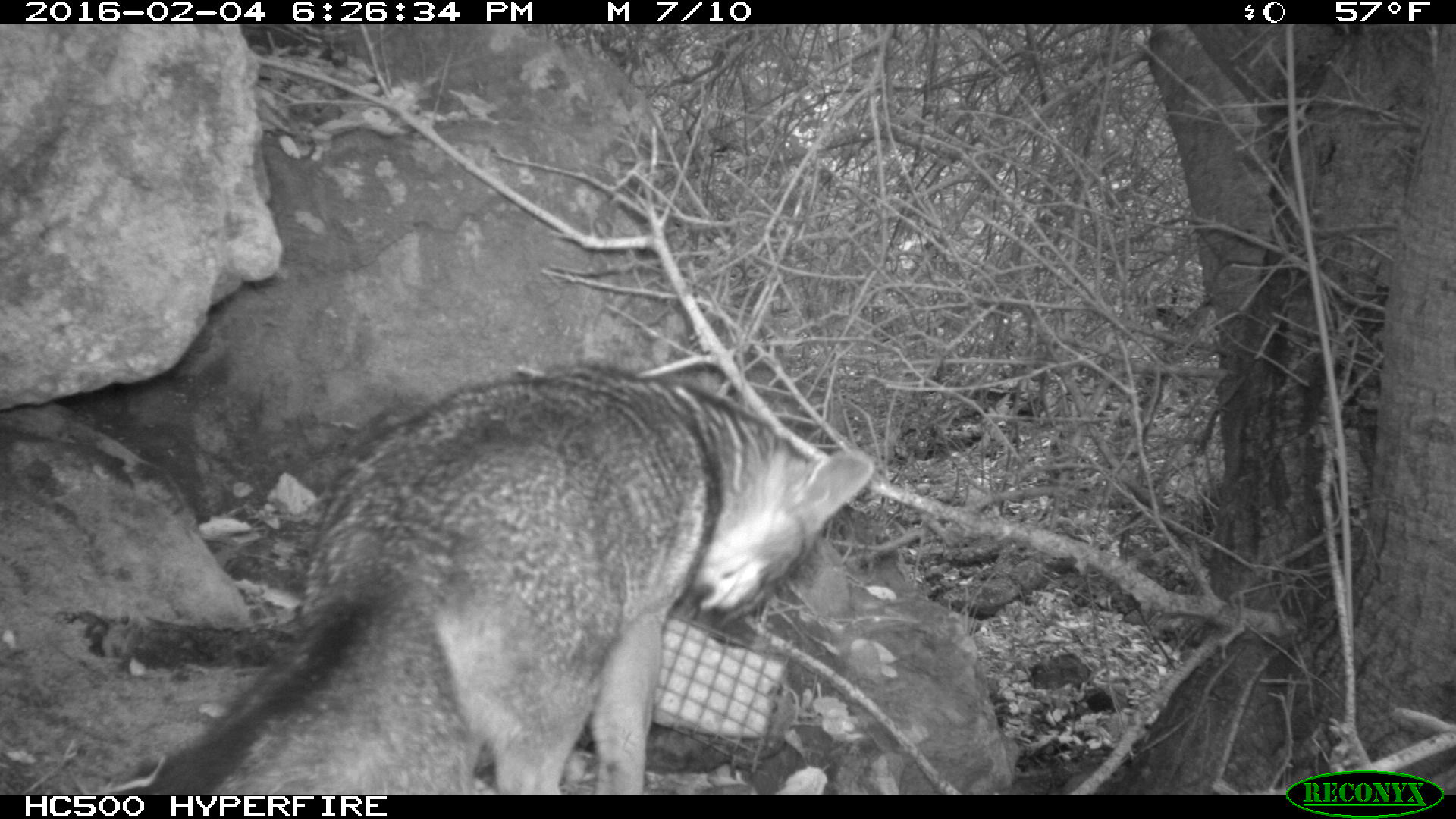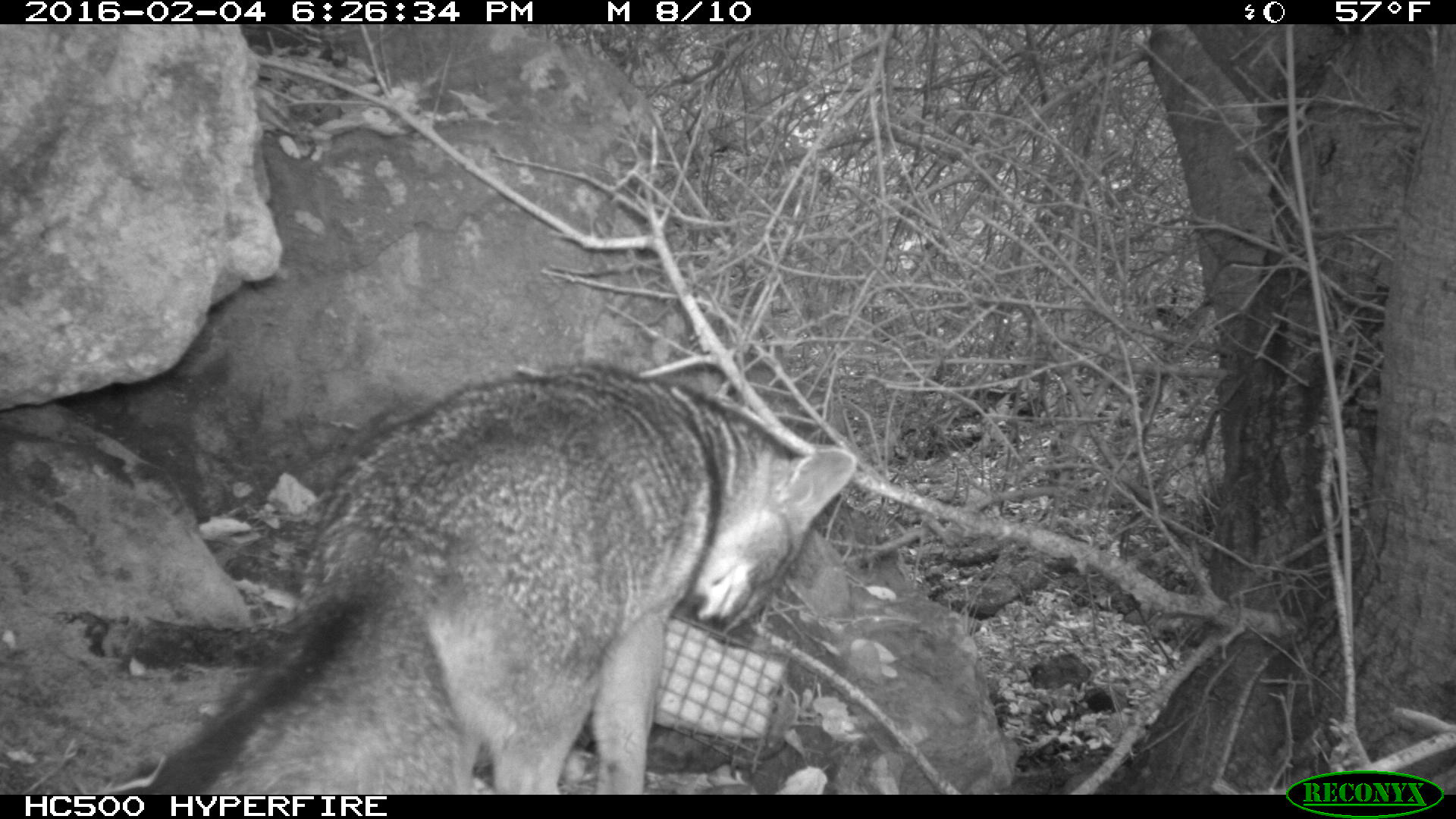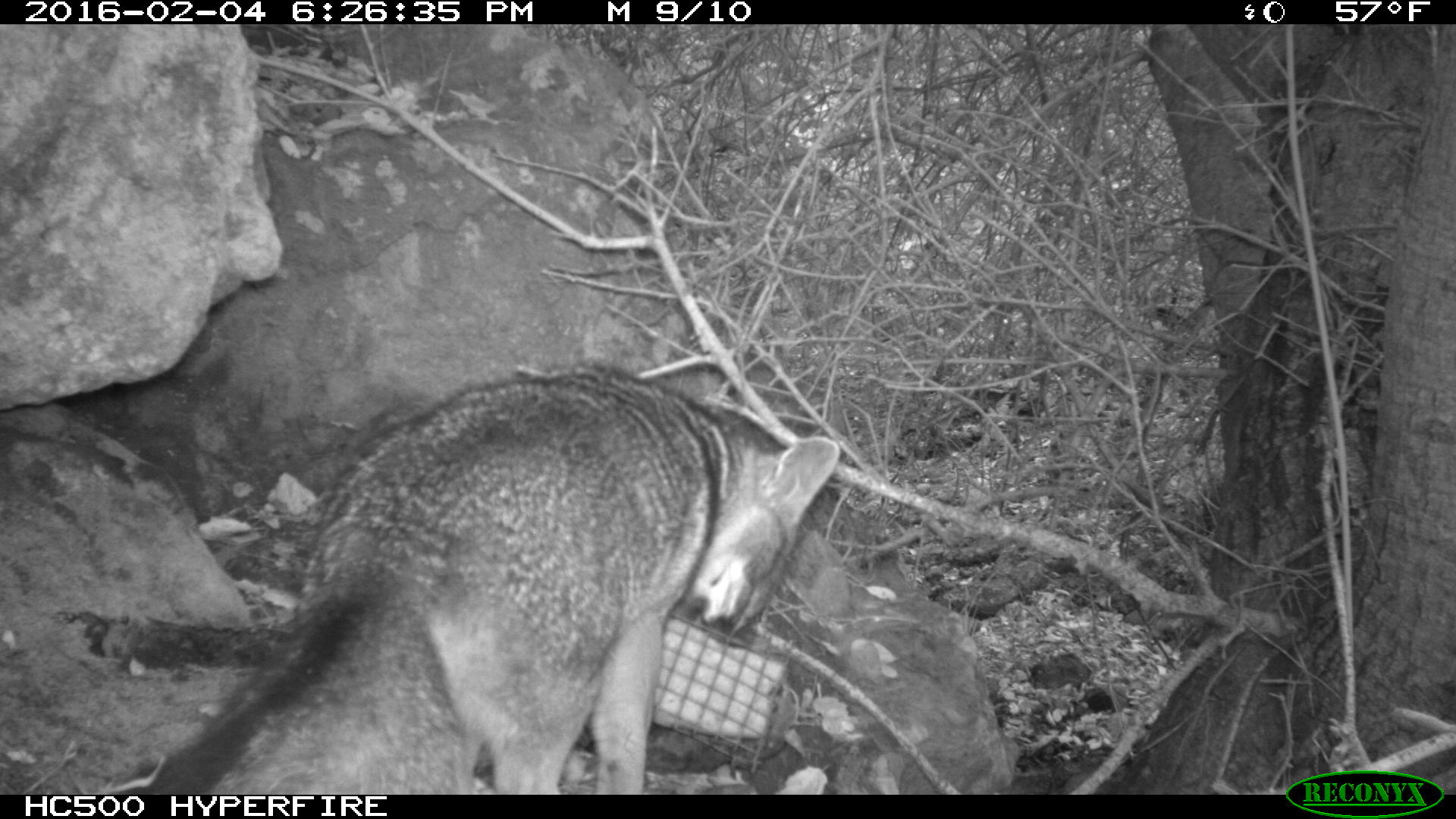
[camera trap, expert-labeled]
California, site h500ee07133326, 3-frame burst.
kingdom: Animalia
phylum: Chordata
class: Mammalia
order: Carnivora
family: Canidae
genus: Urocyon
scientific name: Urocyon littoralis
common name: island fox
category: fox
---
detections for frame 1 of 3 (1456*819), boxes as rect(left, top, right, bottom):
fox: rect(148, 362, 873, 795)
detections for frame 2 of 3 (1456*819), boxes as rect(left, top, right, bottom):
fox: rect(148, 365, 860, 795)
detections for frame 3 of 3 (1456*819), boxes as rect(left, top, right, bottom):
fox: rect(148, 366, 840, 795)